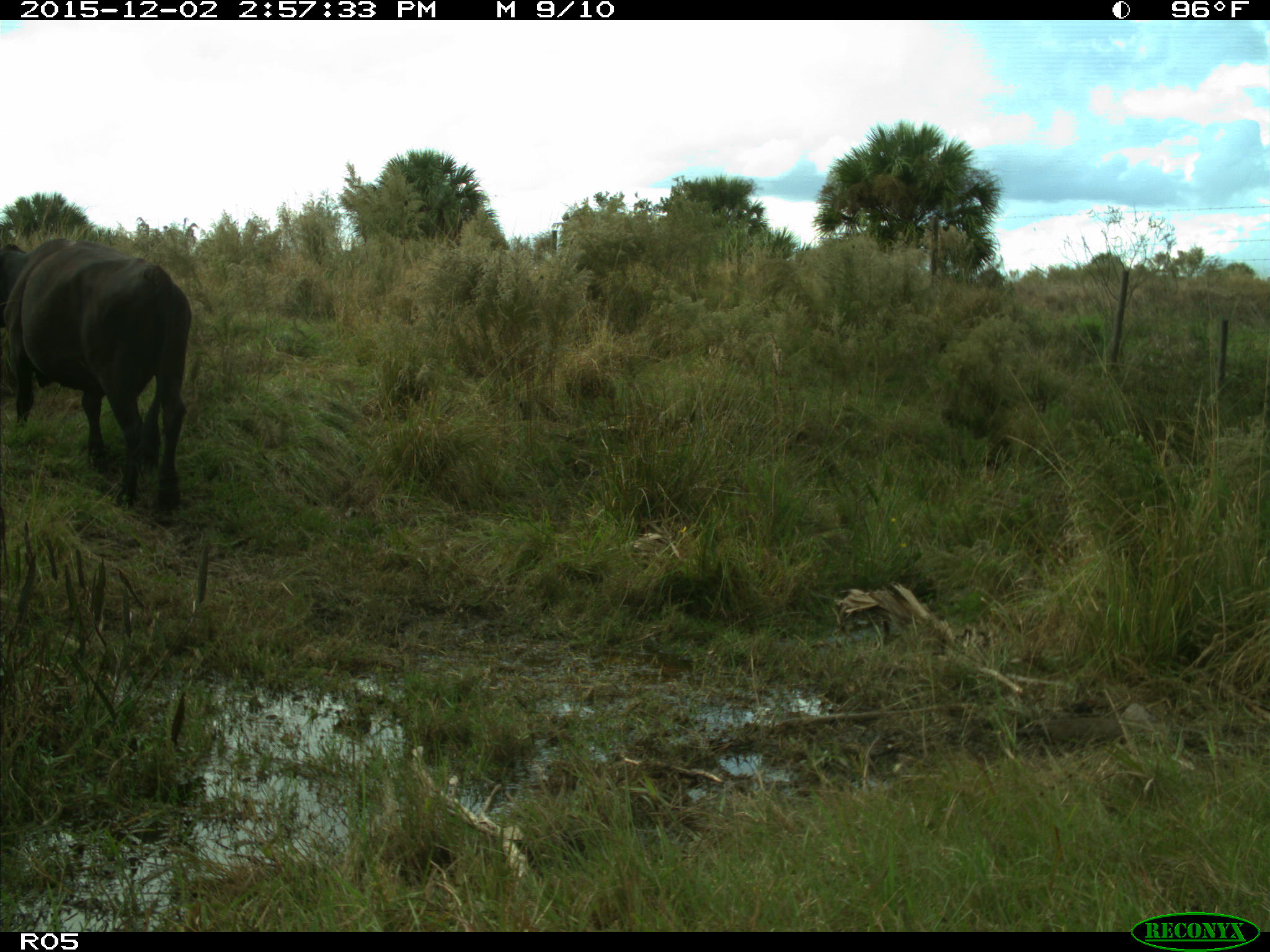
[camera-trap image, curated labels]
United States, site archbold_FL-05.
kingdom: Animalia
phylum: Chordata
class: Mammalia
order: Artiodactyla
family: Bovidae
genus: Bos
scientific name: Bos taurus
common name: domestic cow